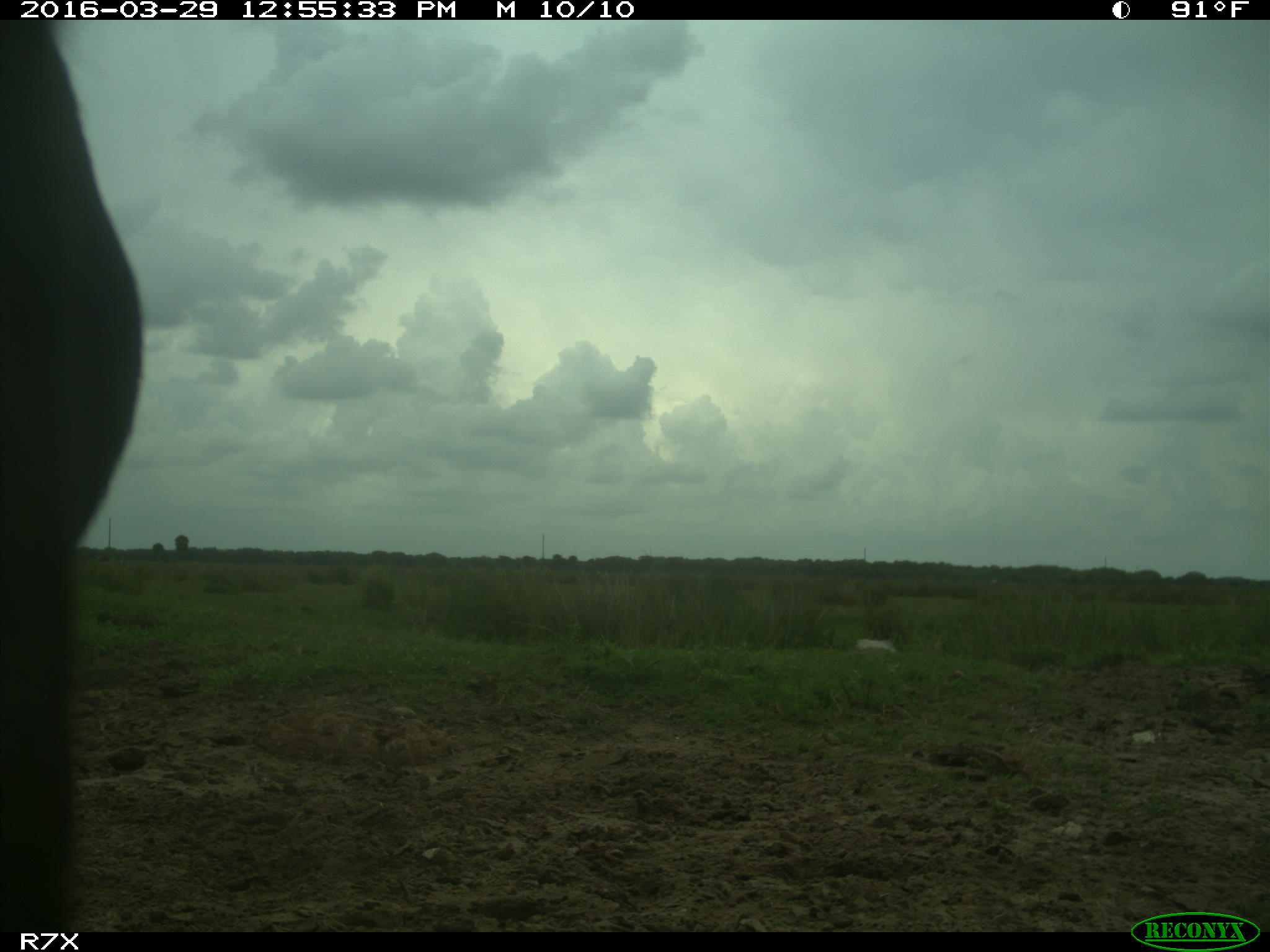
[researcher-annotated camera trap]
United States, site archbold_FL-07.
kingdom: Animalia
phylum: Chordata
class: Mammalia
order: Artiodactyla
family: Bovidae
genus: Bos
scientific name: Bos taurus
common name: domestic cow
Bos taurus (domestic cow).